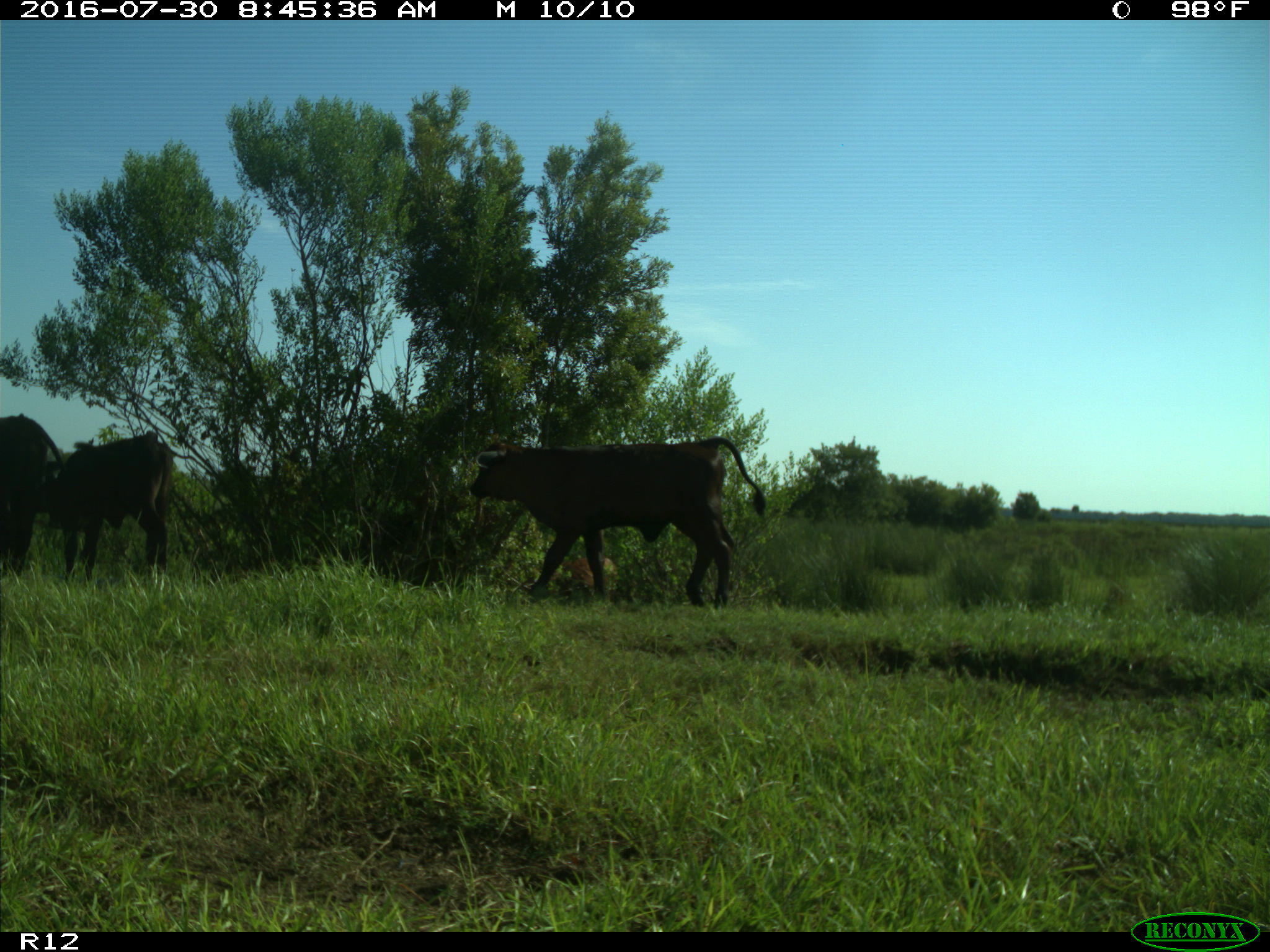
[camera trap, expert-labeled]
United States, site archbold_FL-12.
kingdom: Animalia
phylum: Chordata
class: Mammalia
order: Artiodactyla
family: Bovidae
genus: Bos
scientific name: Bos taurus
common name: domestic cow